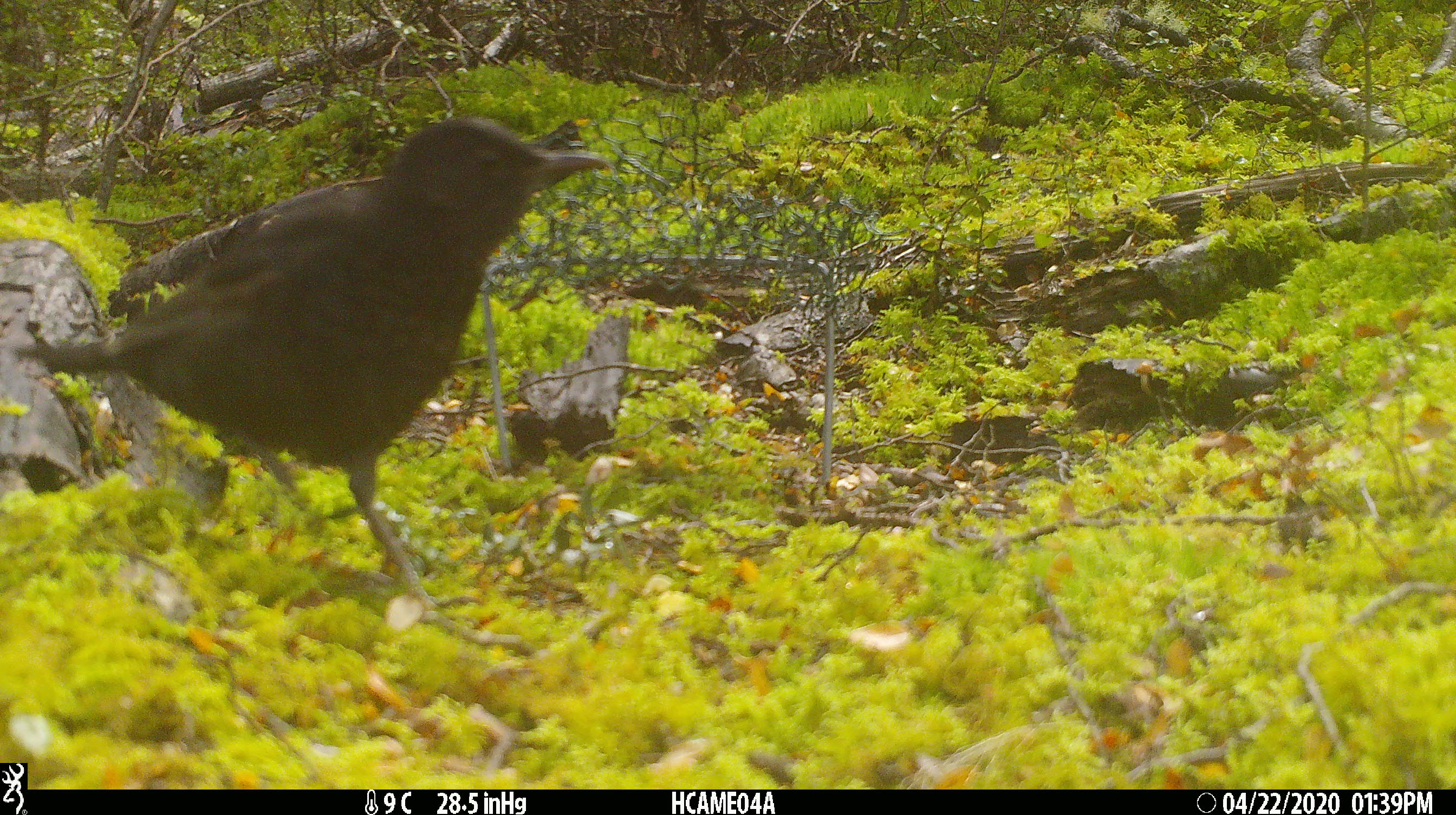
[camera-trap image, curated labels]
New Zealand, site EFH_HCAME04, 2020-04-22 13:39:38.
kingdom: Animalia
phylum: Chordata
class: Aves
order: Passeriformes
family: Turdidae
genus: Turdus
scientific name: Turdus merula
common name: eurasian blackbird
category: blackbird